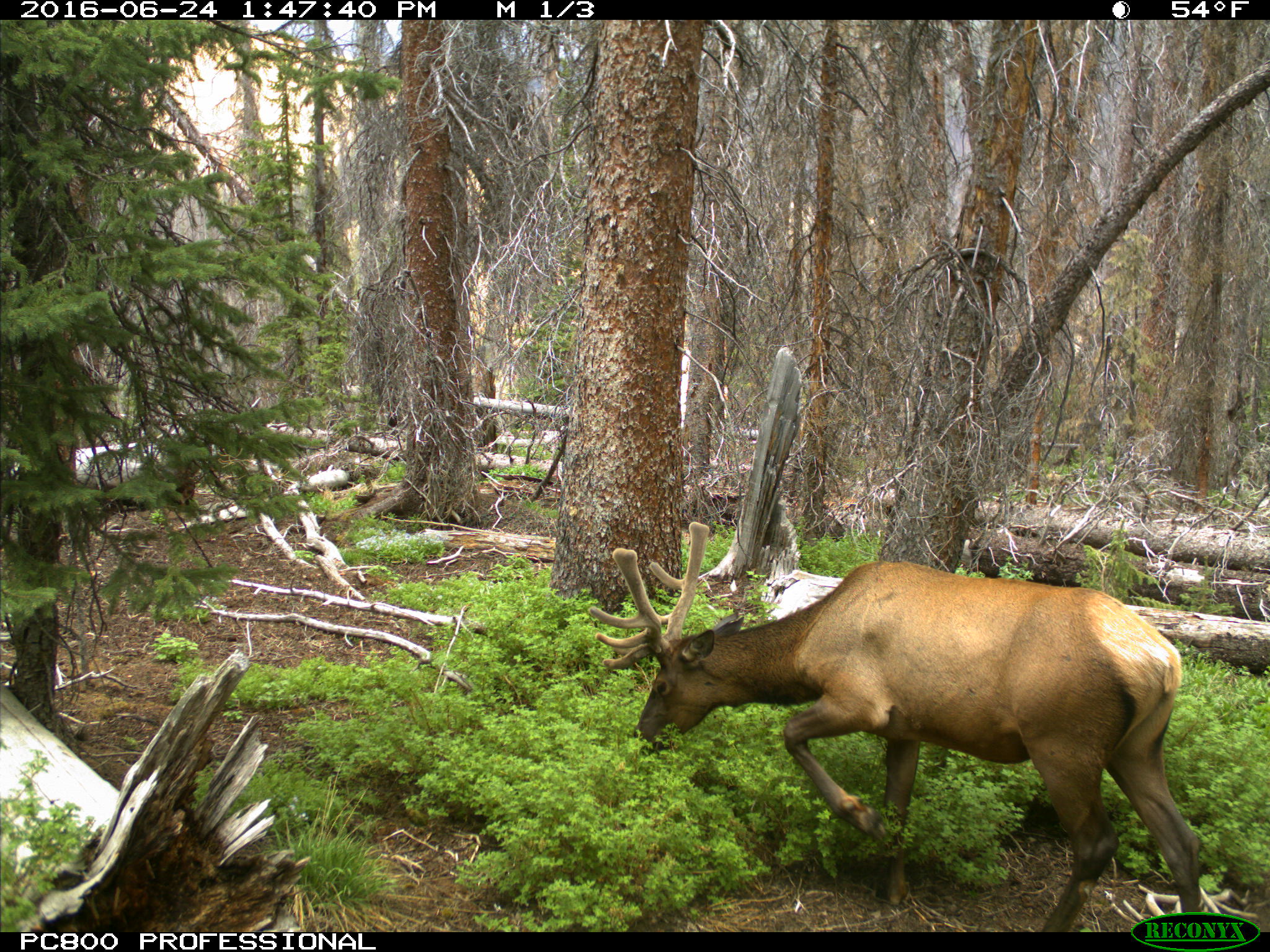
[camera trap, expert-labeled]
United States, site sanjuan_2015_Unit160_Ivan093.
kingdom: Animalia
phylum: Chordata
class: Mammalia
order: Artiodactyla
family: Cervidae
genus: Cervus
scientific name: Cervus elaphus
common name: red deer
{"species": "Cervus elaphus (red deer)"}